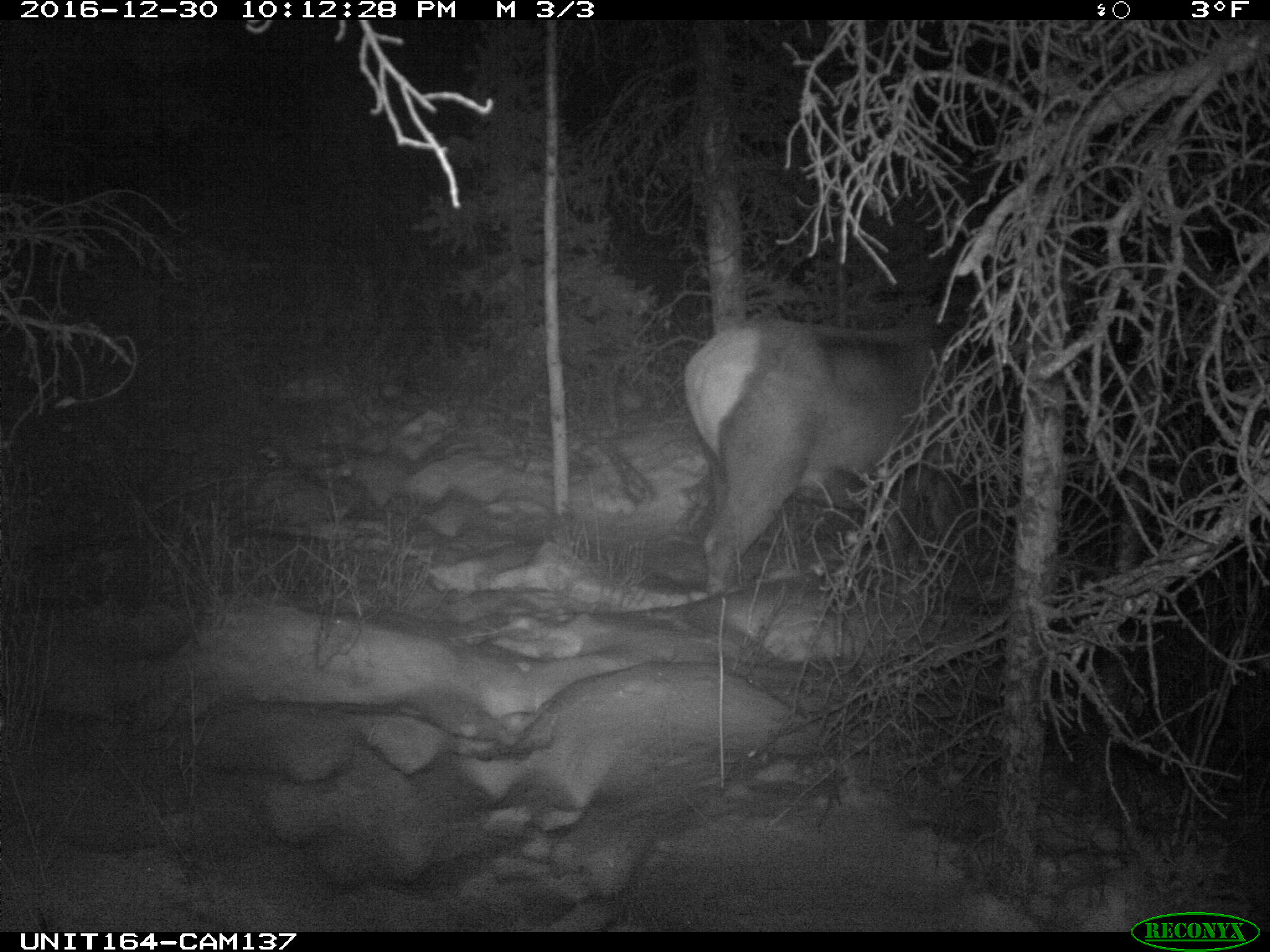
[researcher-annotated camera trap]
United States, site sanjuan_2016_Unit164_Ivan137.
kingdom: Animalia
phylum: Chordata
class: Mammalia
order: Artiodactyla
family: Cervidae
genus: Cervus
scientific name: Cervus elaphus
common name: red deer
Cervus elaphus (red deer).